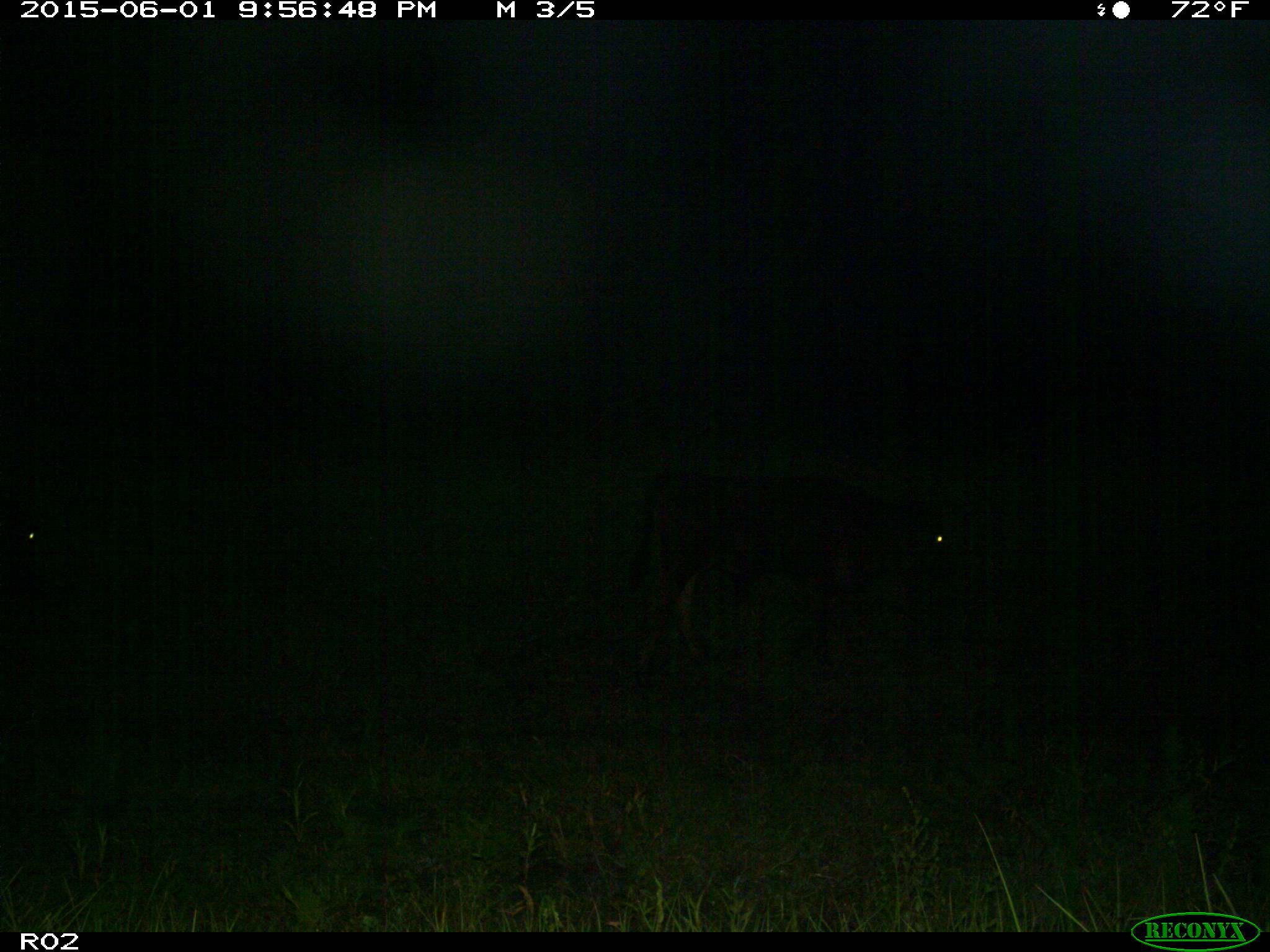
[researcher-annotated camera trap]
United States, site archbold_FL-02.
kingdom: Animalia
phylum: Chordata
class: Mammalia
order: Artiodactyla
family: Bovidae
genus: Bos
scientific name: Bos taurus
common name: domestic cow